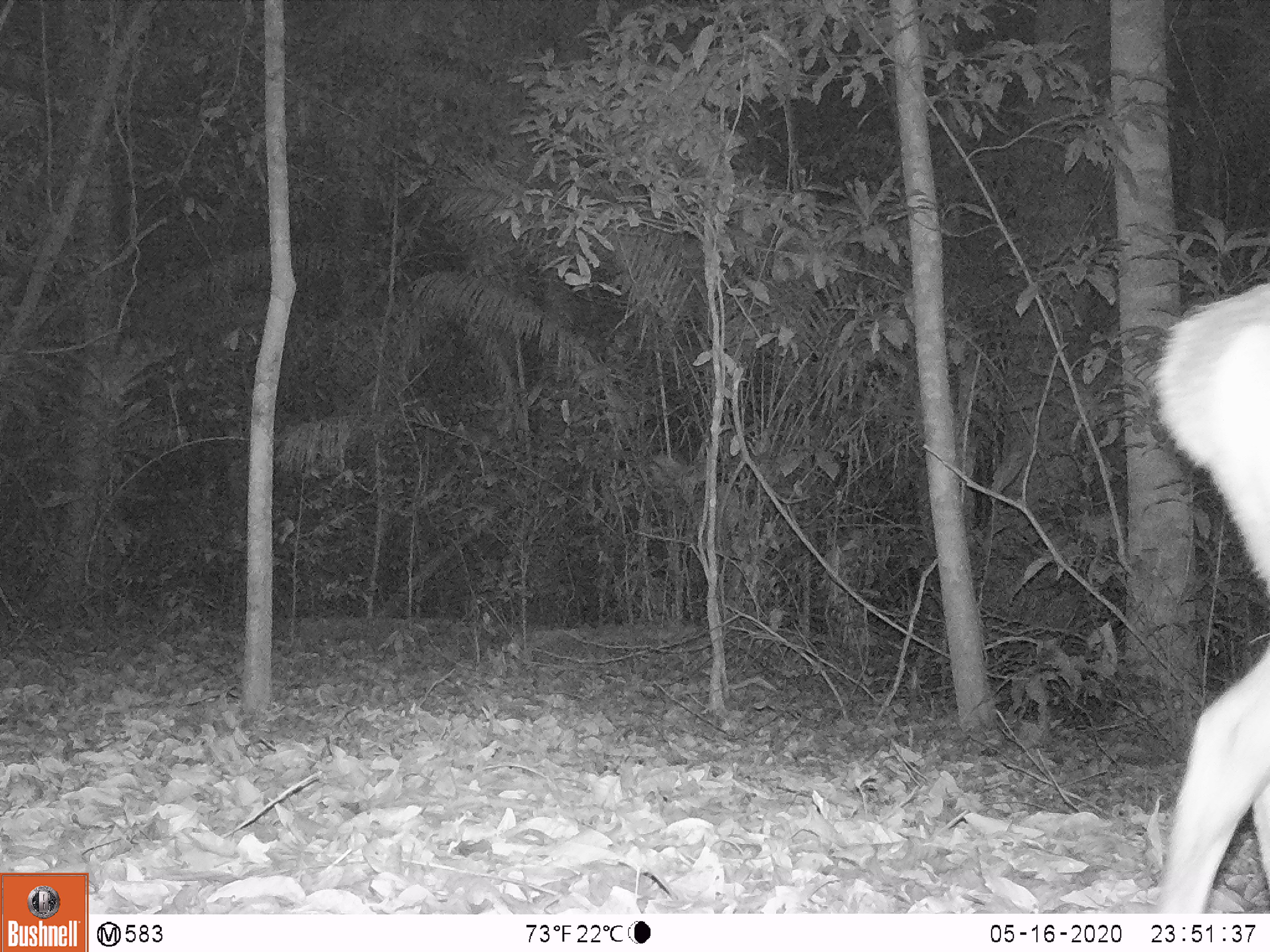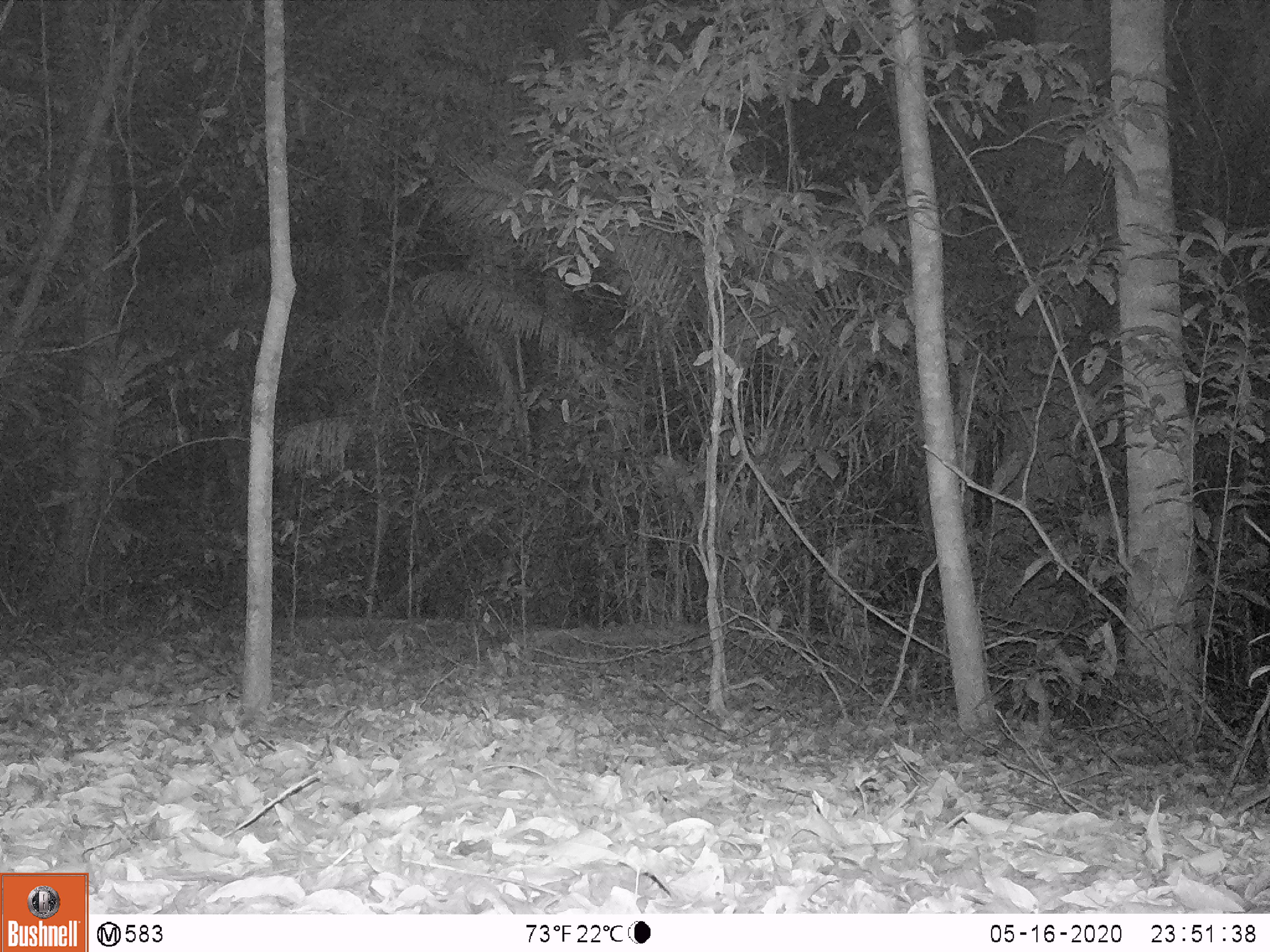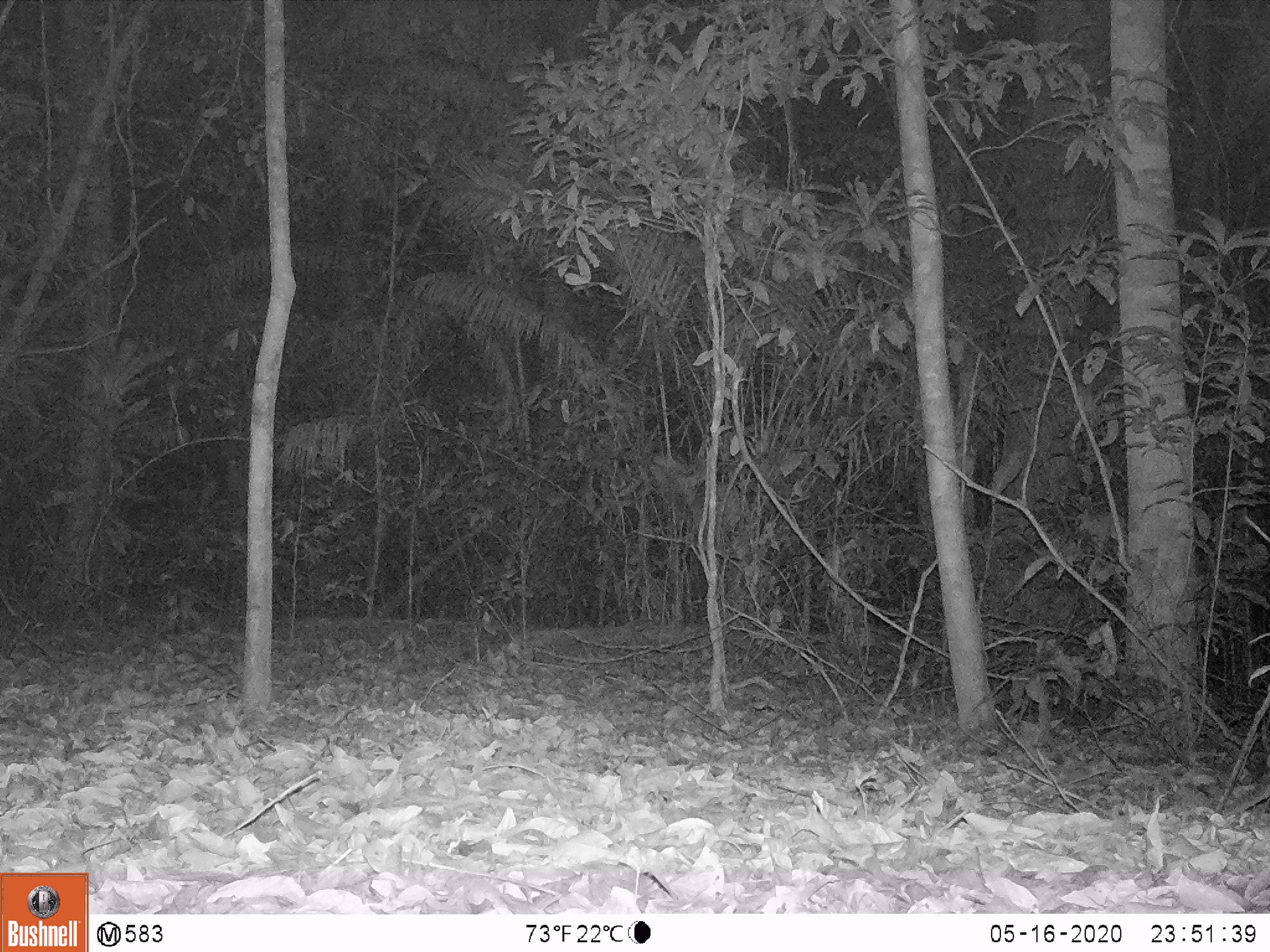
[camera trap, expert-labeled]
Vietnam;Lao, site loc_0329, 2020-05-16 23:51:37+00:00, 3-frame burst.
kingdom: Animalia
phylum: Chordata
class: Mammalia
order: Artiodactyla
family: Cervidae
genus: Muntiacus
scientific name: Muntiacus vuquangensis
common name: large-antlered muntjac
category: large antlered muntjac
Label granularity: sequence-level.